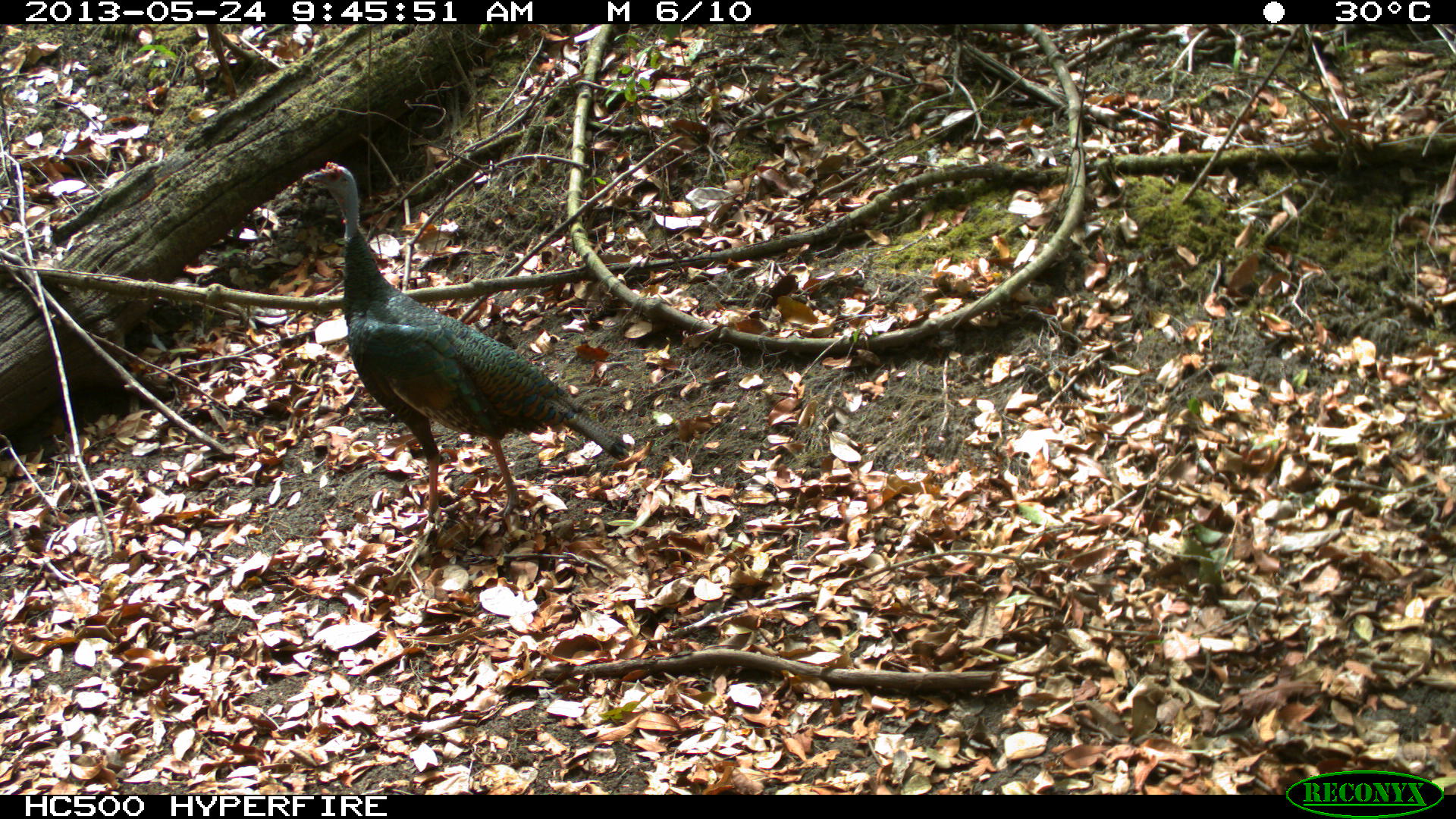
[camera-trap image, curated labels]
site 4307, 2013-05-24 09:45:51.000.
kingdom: Animalia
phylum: Chordata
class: Aves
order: Galliformes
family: Phasianidae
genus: Meleagris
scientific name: Meleagris ocellata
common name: ocellated turkey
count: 2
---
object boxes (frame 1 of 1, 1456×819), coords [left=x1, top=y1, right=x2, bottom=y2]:
meleagris ocellata: [left=299, top=159, right=630, bottom=525]